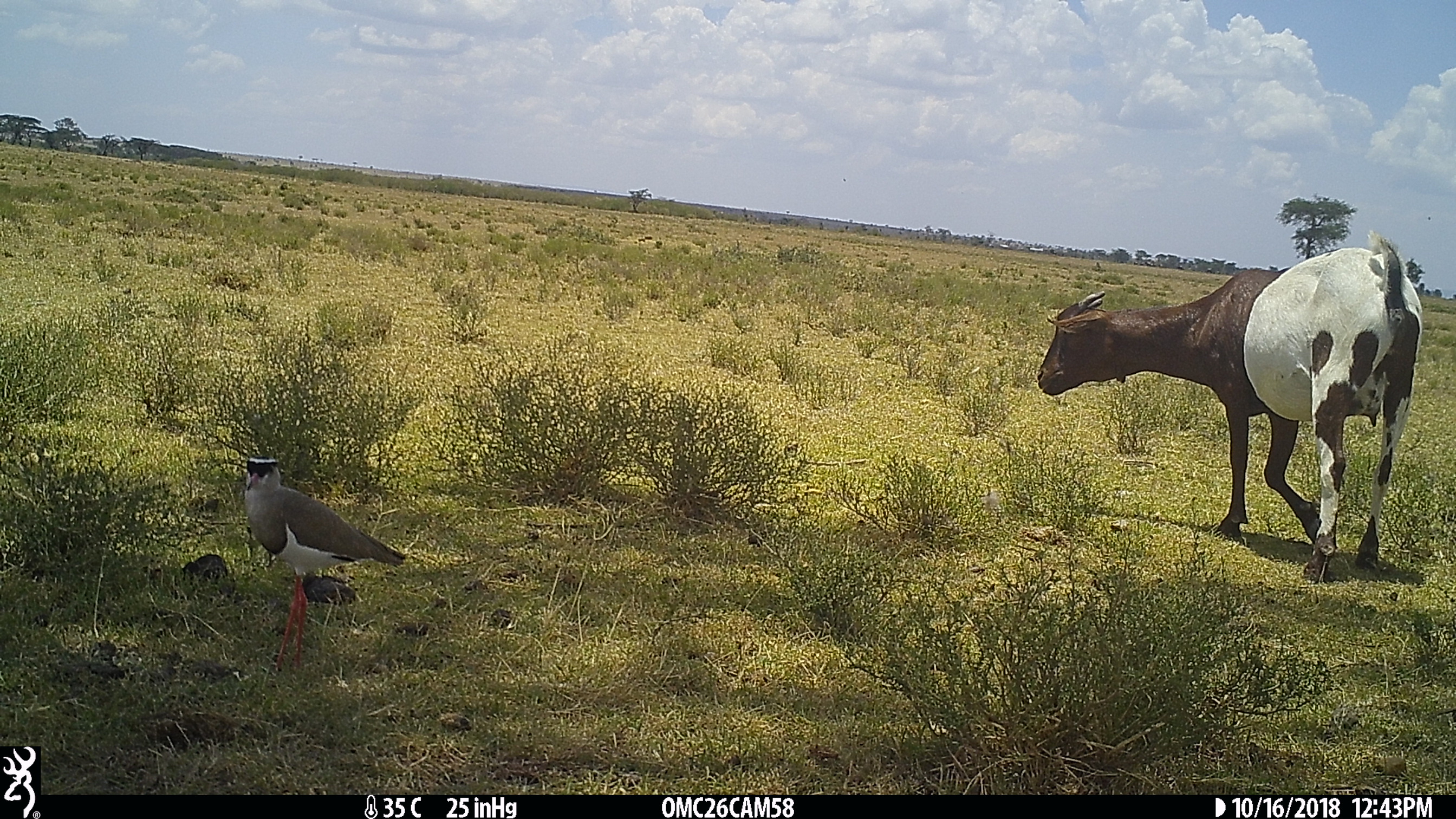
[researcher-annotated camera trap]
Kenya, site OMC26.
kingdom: Animalia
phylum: Chordata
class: Mammalia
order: Artiodactyla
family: Bovidae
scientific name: Bovidae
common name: sheep or goat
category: shoat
Shoat (sheep or goat) (Bovidae).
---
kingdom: Animalia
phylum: Chordata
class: Aves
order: Charadriiformes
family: Charadriidae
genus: Vanellus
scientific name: Vanellus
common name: lapwing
Lapwing (Vanellus).